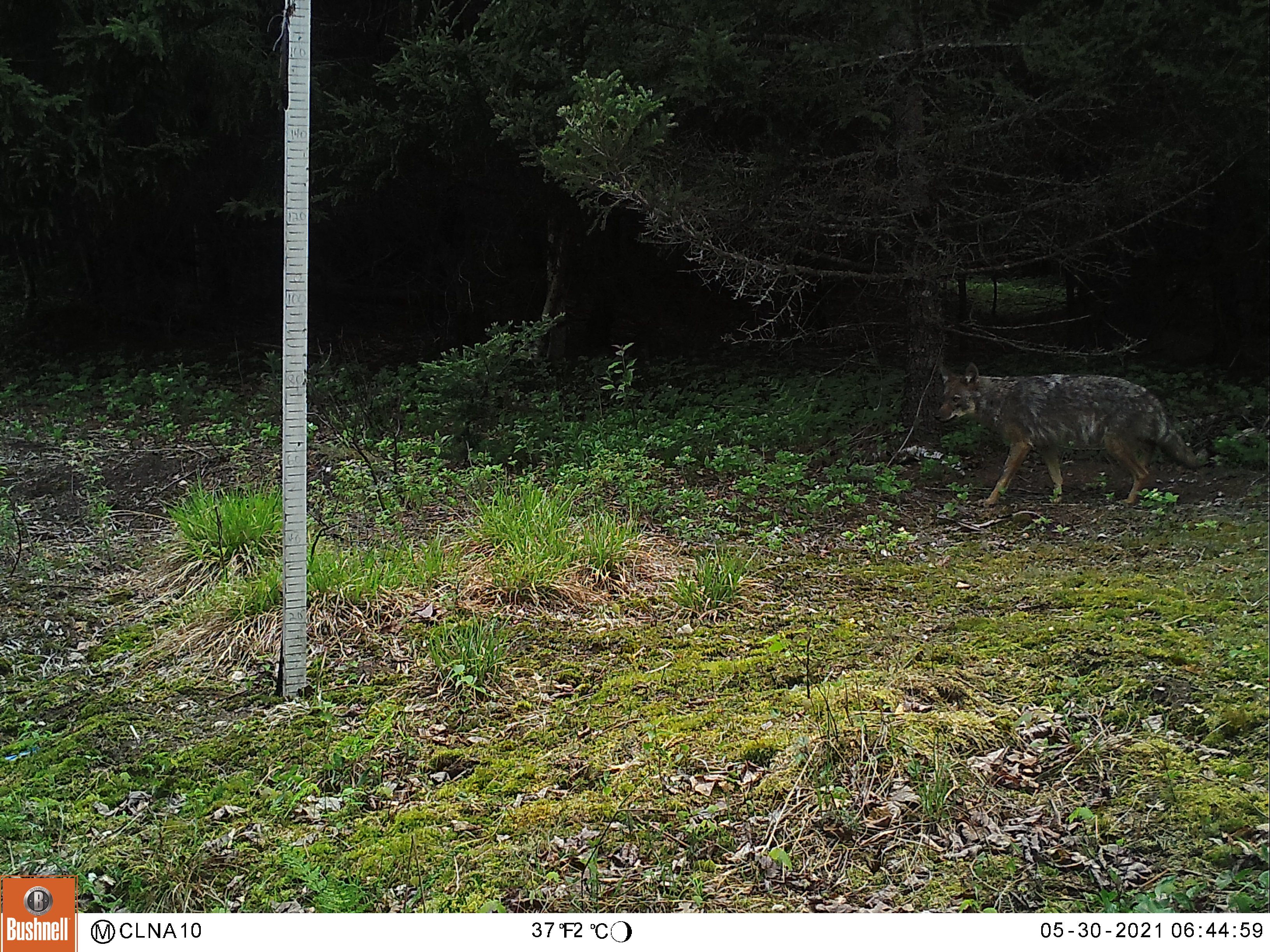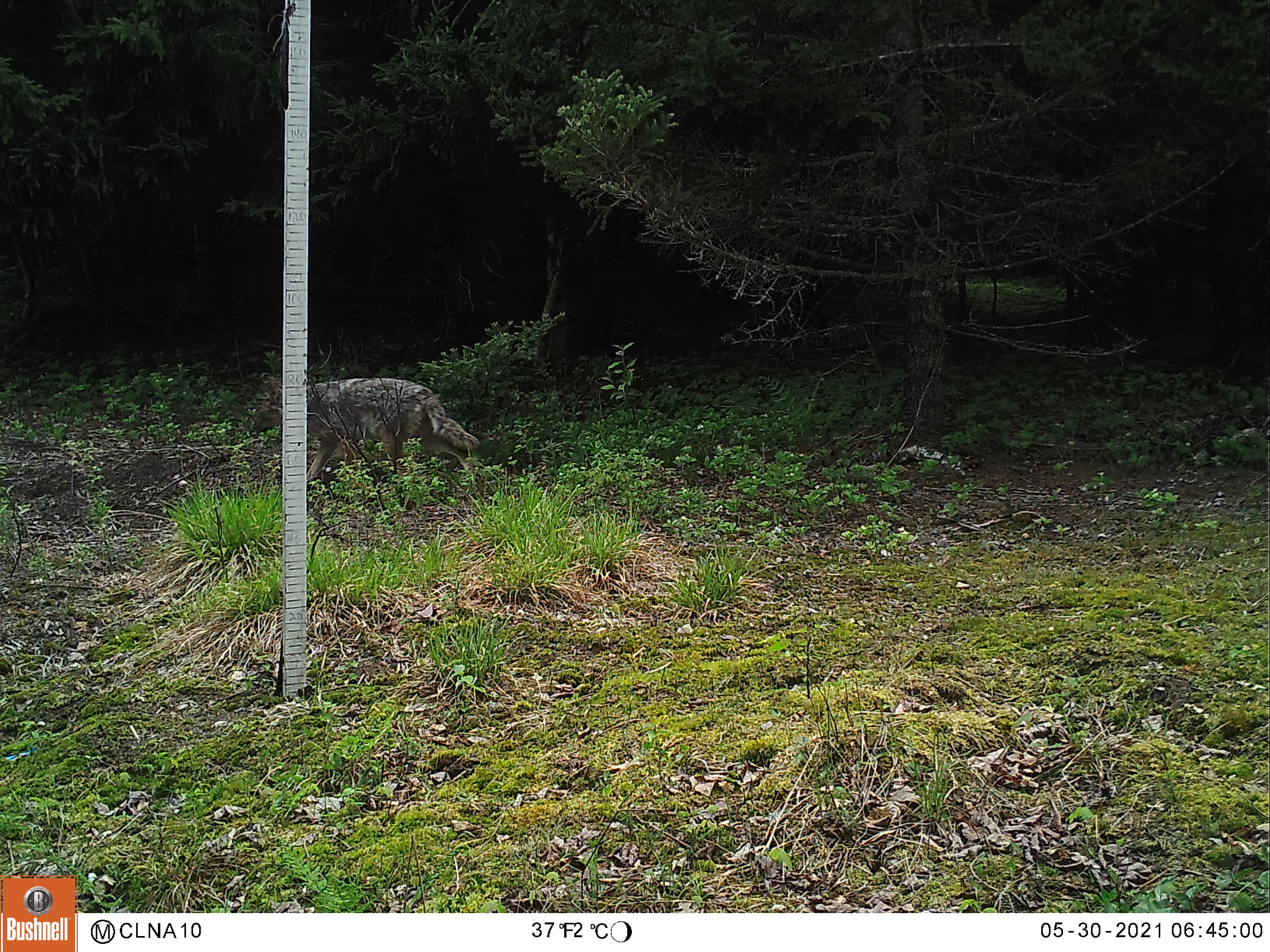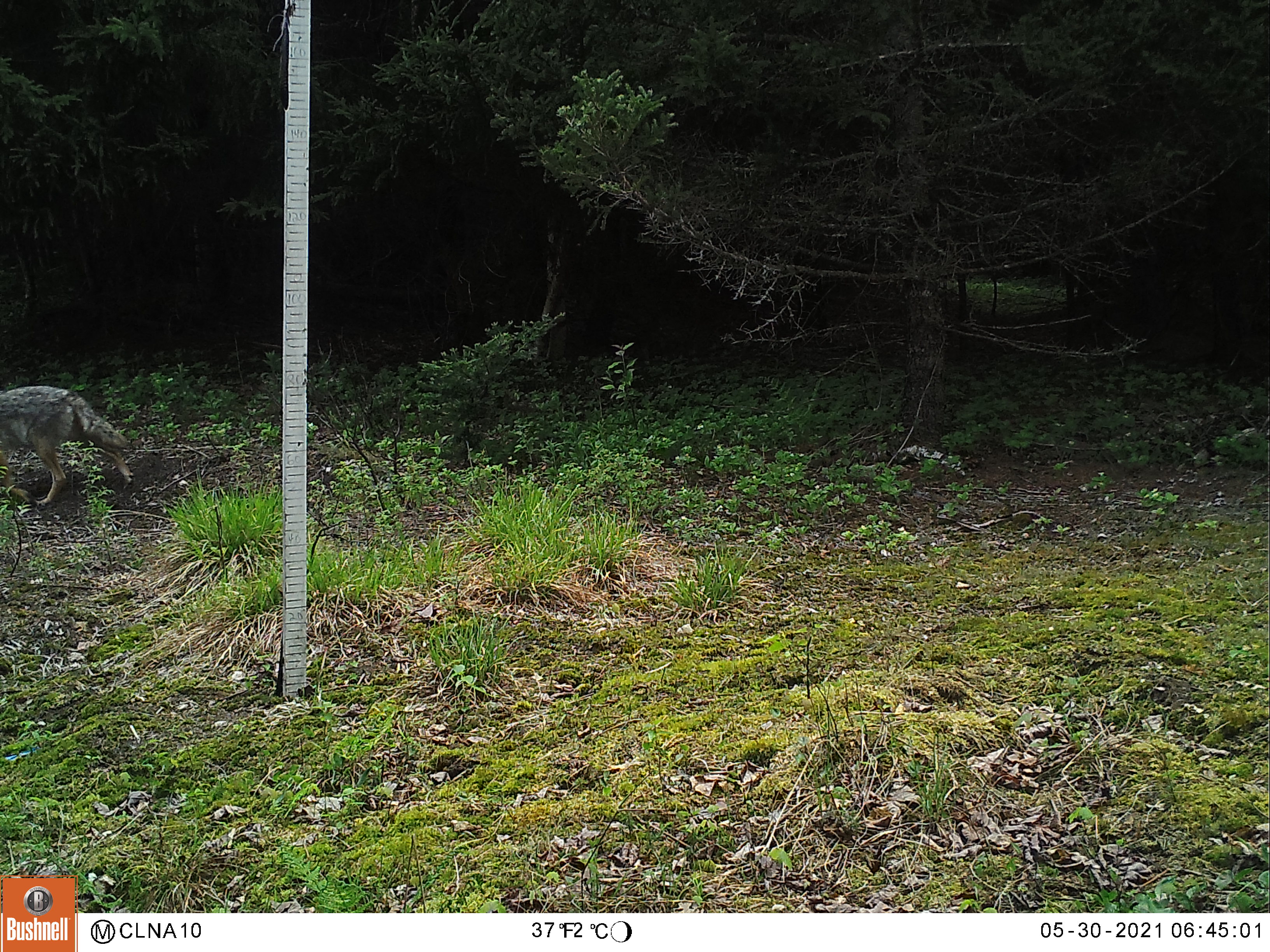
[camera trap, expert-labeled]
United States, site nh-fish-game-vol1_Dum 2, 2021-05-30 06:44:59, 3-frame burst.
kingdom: Animalia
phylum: Chordata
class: Mammalia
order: Carnivora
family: Canidae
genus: Canis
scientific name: Canis latrans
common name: coyote